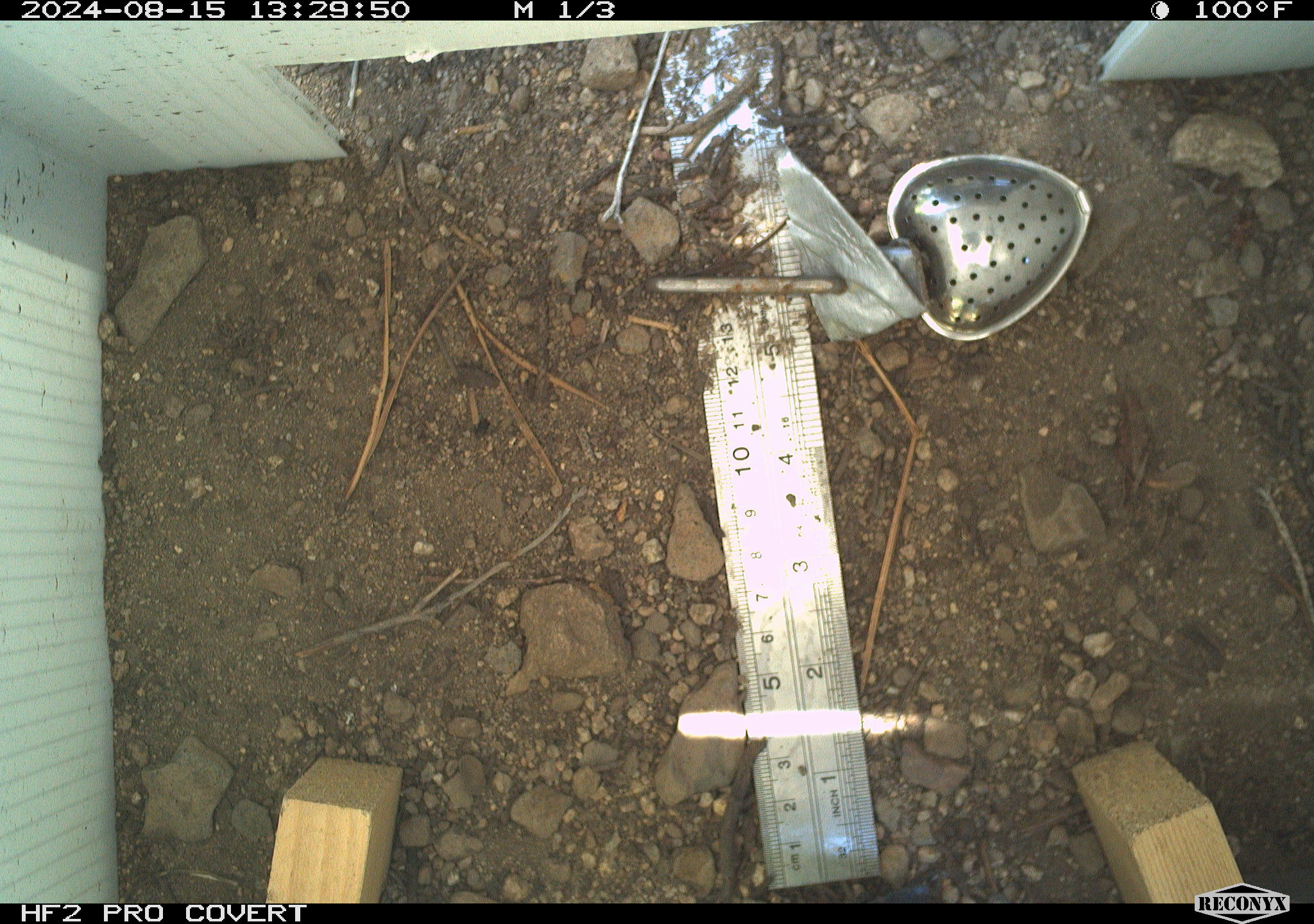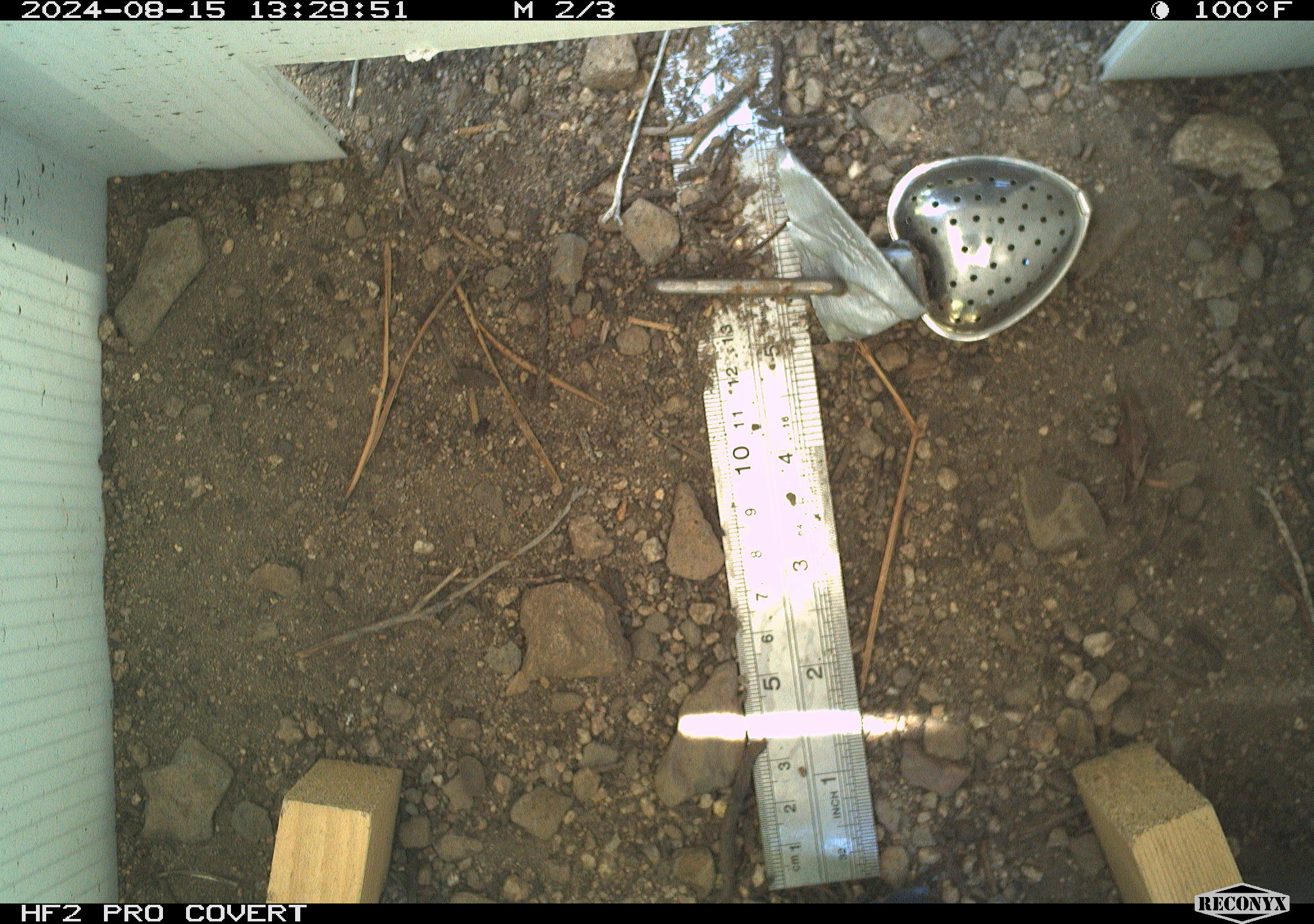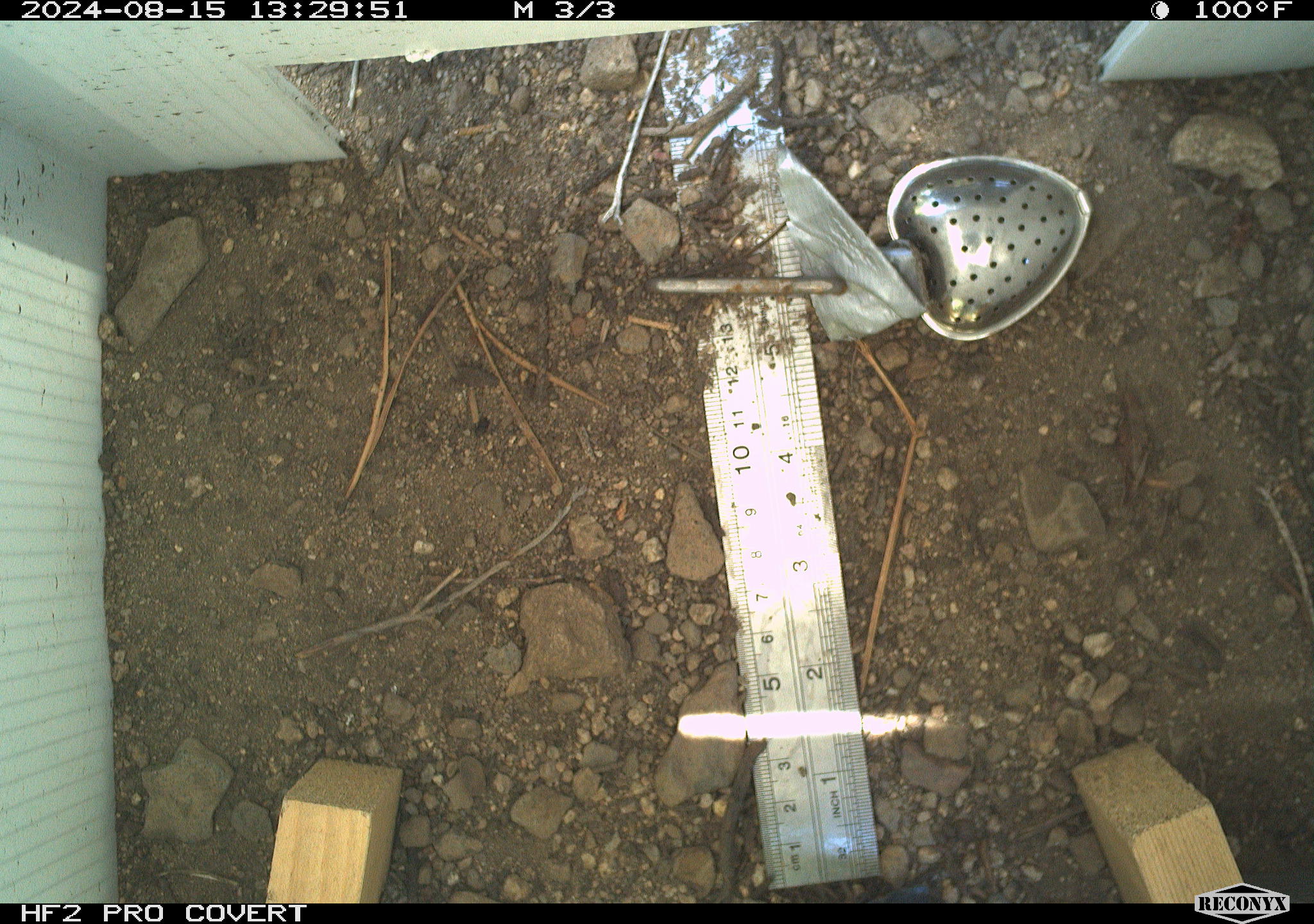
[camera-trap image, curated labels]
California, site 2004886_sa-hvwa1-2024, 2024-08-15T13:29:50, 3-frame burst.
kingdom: Animalia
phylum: Chordata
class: Mammalia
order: Rodentia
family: Sciuridae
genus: Neotamias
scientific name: Neotamias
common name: western chipmunks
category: neotamias species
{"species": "neotamias species (western chipmunks) (Neotamias)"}